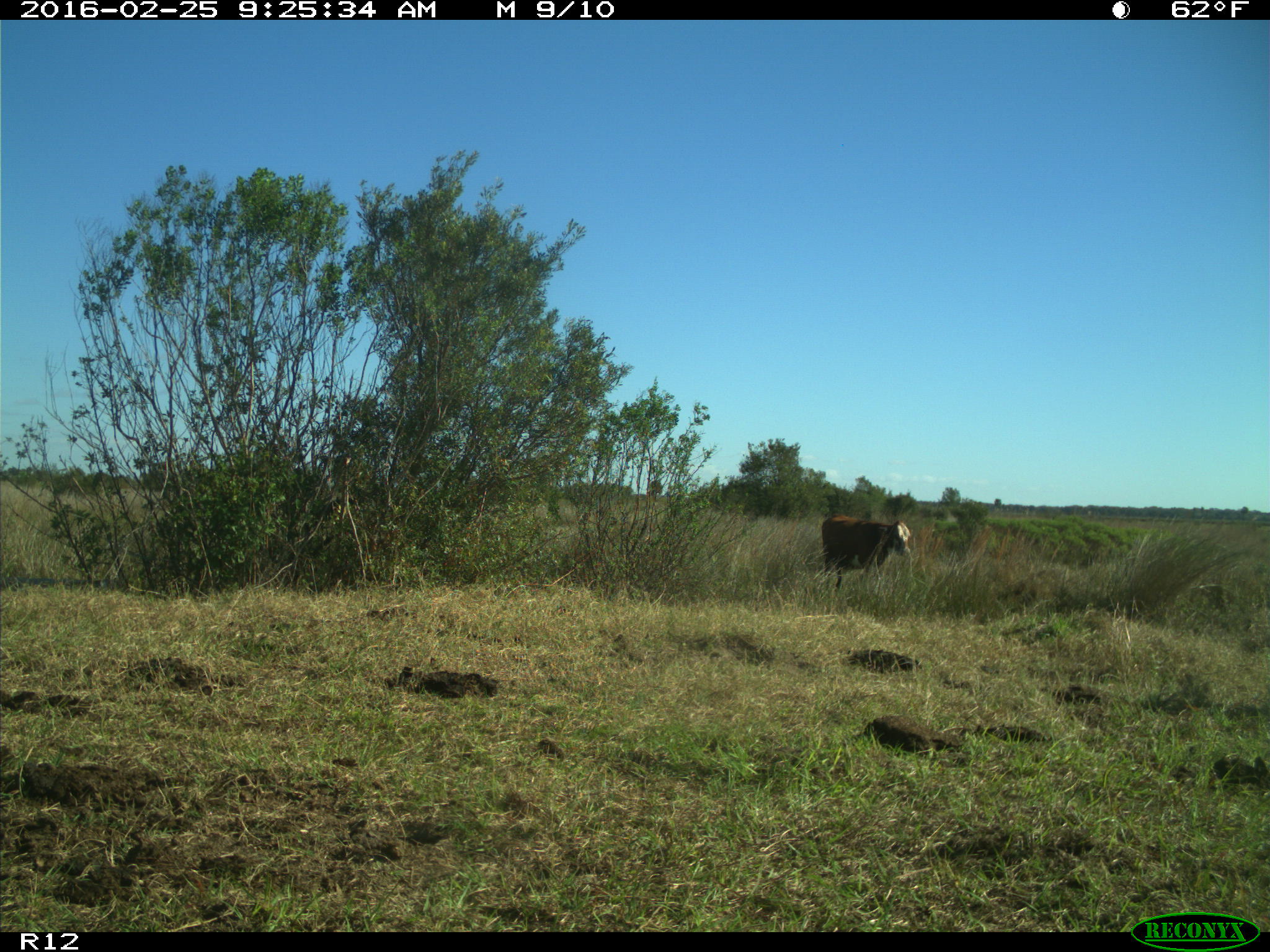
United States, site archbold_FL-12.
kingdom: Animalia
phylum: Chordata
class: Mammalia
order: Artiodactyla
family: Bovidae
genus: Bos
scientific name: Bos taurus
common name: domestic cow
Bos taurus (domestic cow).